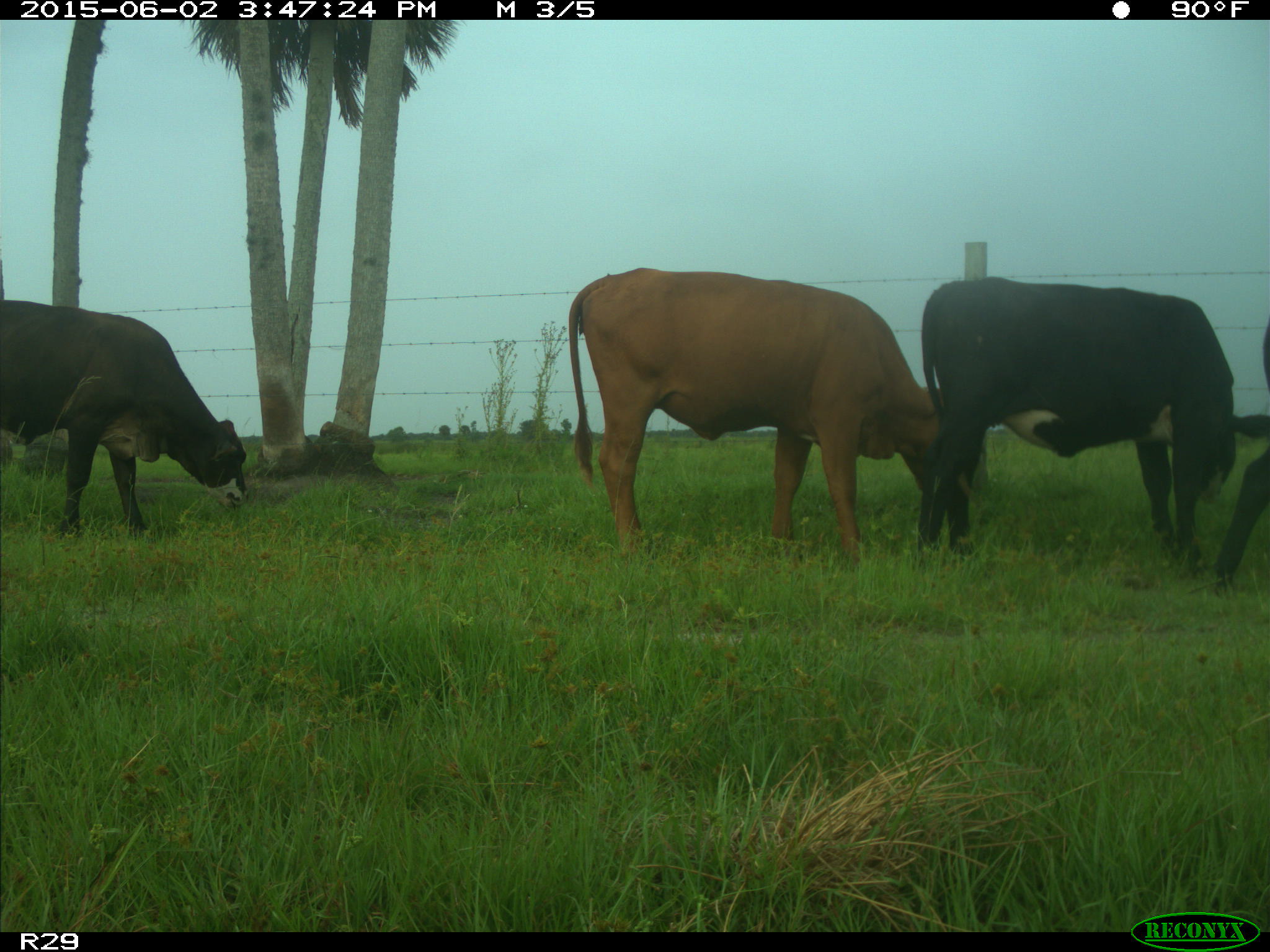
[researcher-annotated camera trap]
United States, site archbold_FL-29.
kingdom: Animalia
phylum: Chordata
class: Mammalia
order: Artiodactyla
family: Bovidae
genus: Bos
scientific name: Bos taurus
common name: domestic cow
Bos taurus (domestic cow).